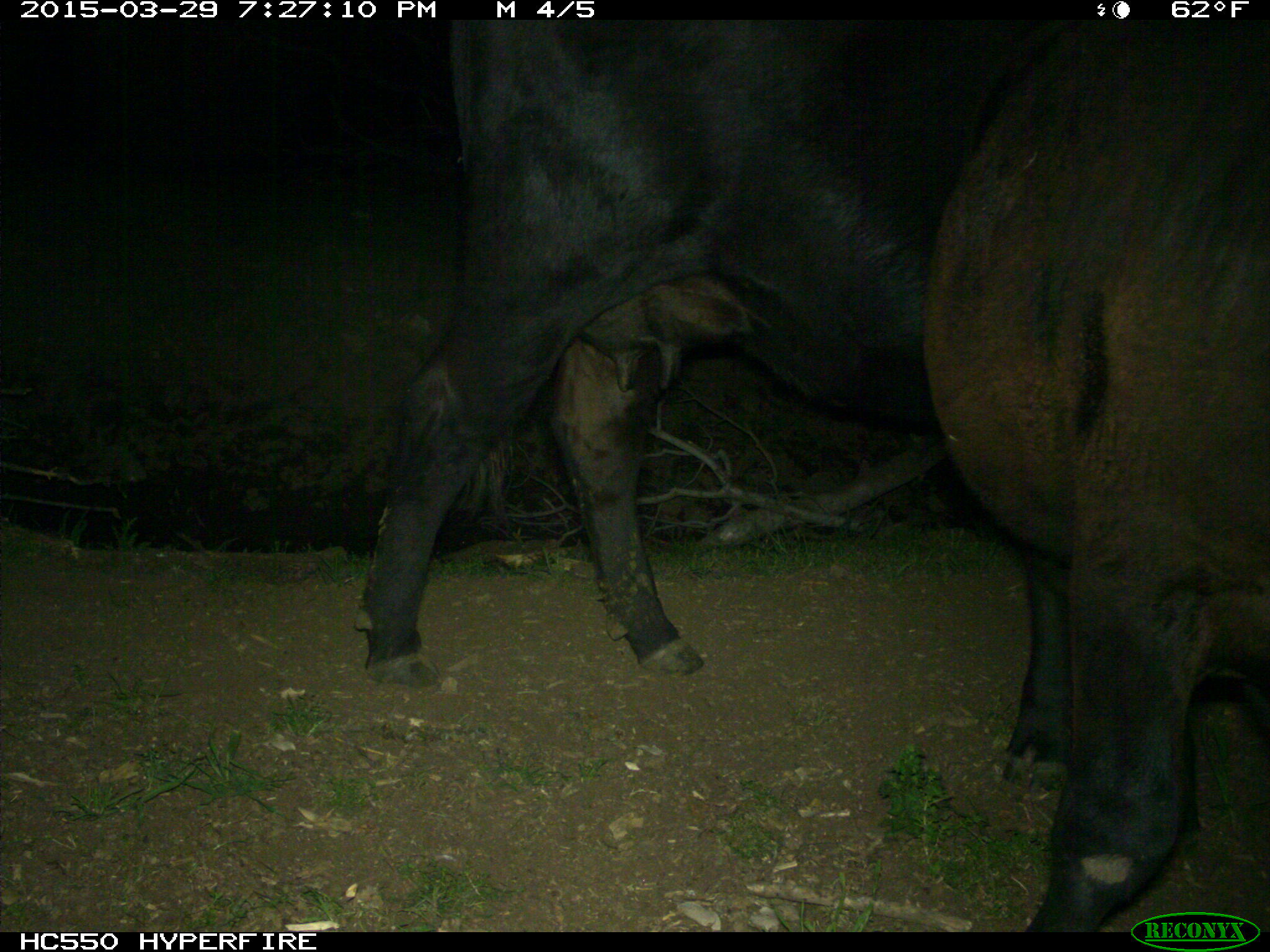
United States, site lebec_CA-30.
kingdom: Animalia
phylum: Chordata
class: Mammalia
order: Artiodactyla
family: Bovidae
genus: Bos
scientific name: Bos taurus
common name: domestic cow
Bos taurus (domestic cow).